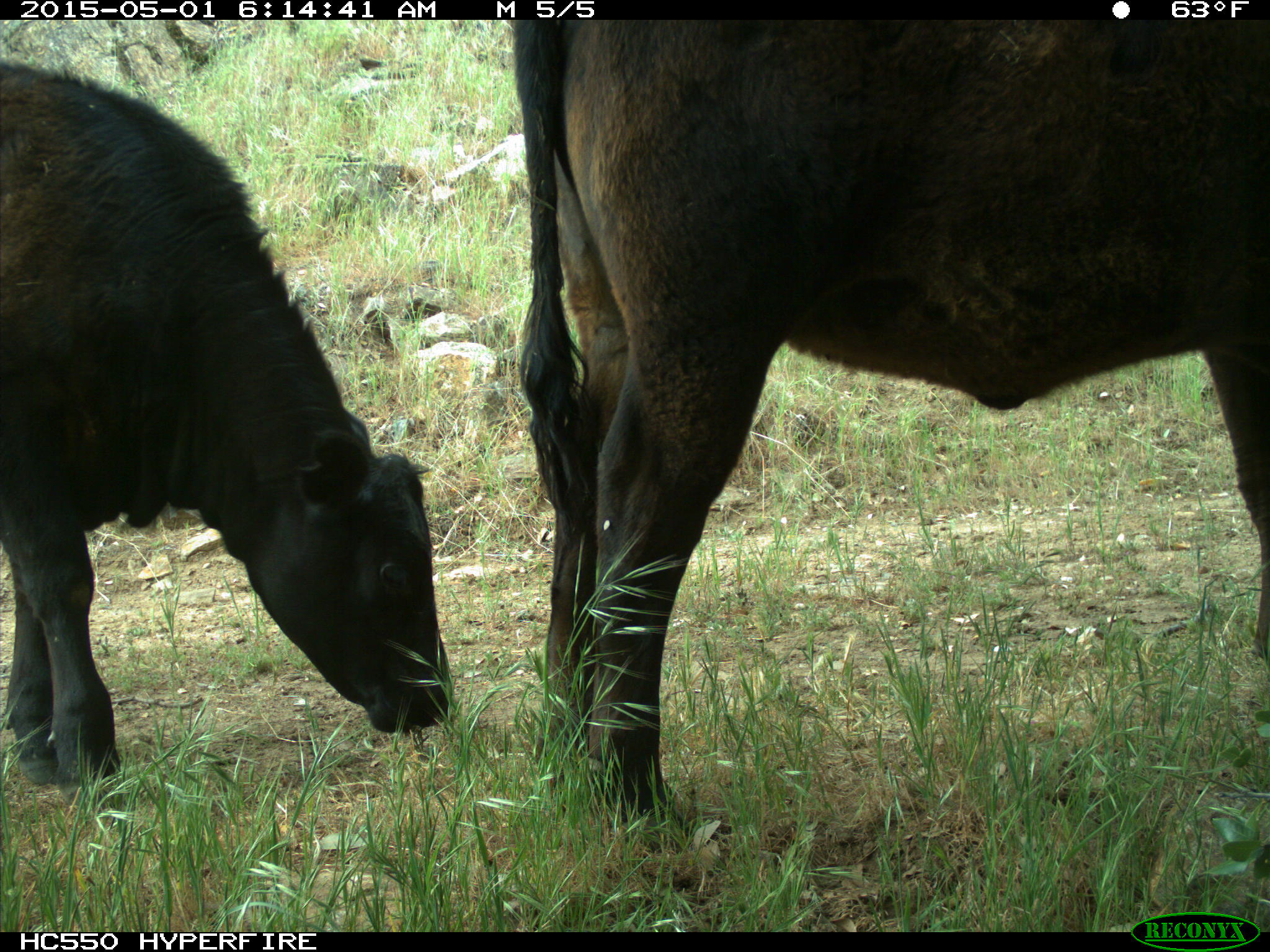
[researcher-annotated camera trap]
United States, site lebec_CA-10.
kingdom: Animalia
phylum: Chordata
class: Mammalia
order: Artiodactyla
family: Bovidae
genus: Bos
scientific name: Bos taurus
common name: domestic cow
Bos taurus (domestic cow).